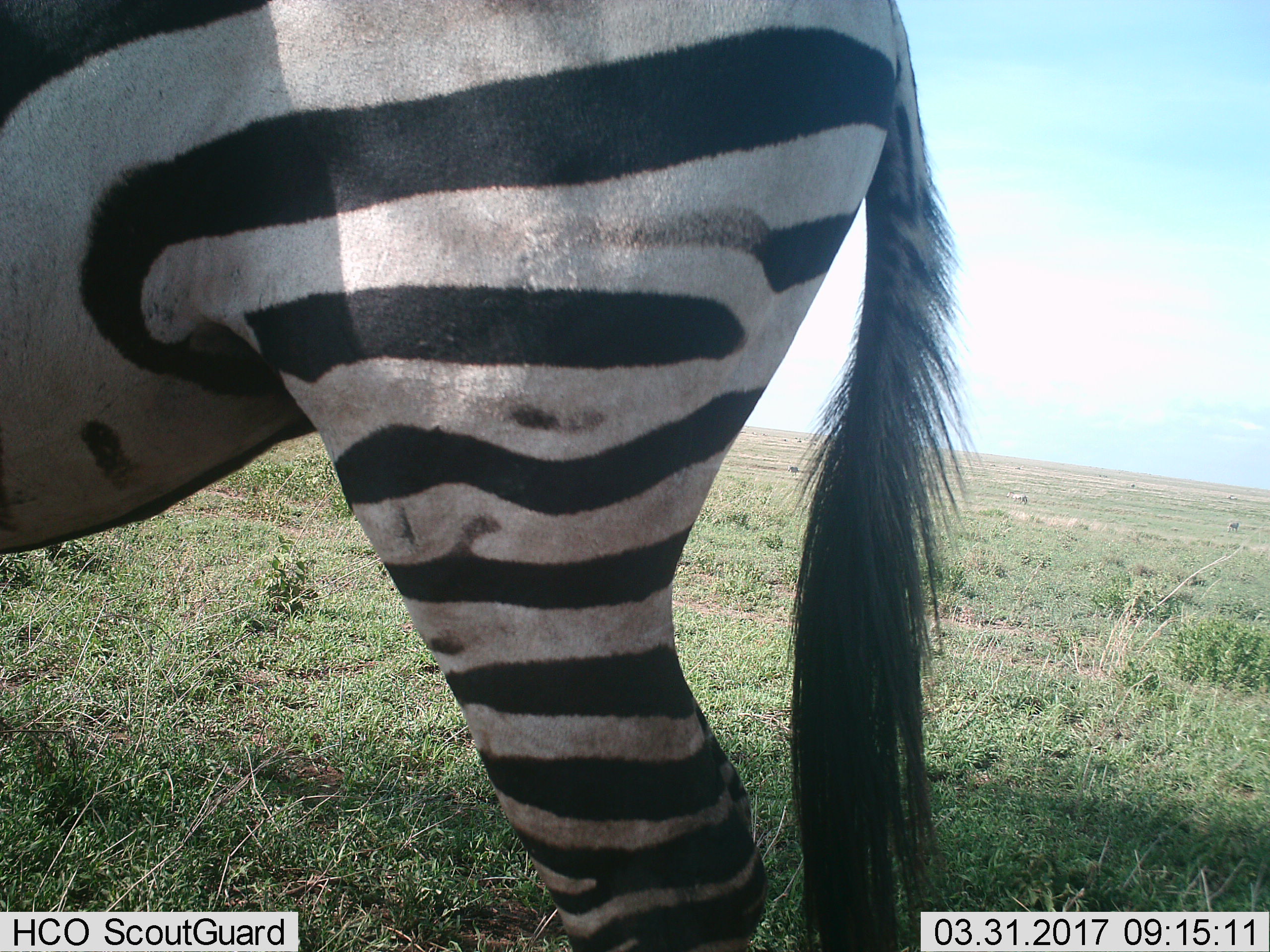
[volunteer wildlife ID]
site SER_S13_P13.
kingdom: Animalia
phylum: Chordata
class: Mammalia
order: Perissodactyla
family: Equidae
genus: Equus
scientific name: Equus quagga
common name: plains zebra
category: zebraplains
Zebraplains (plains zebra) (Equus quagga), count 1. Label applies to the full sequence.